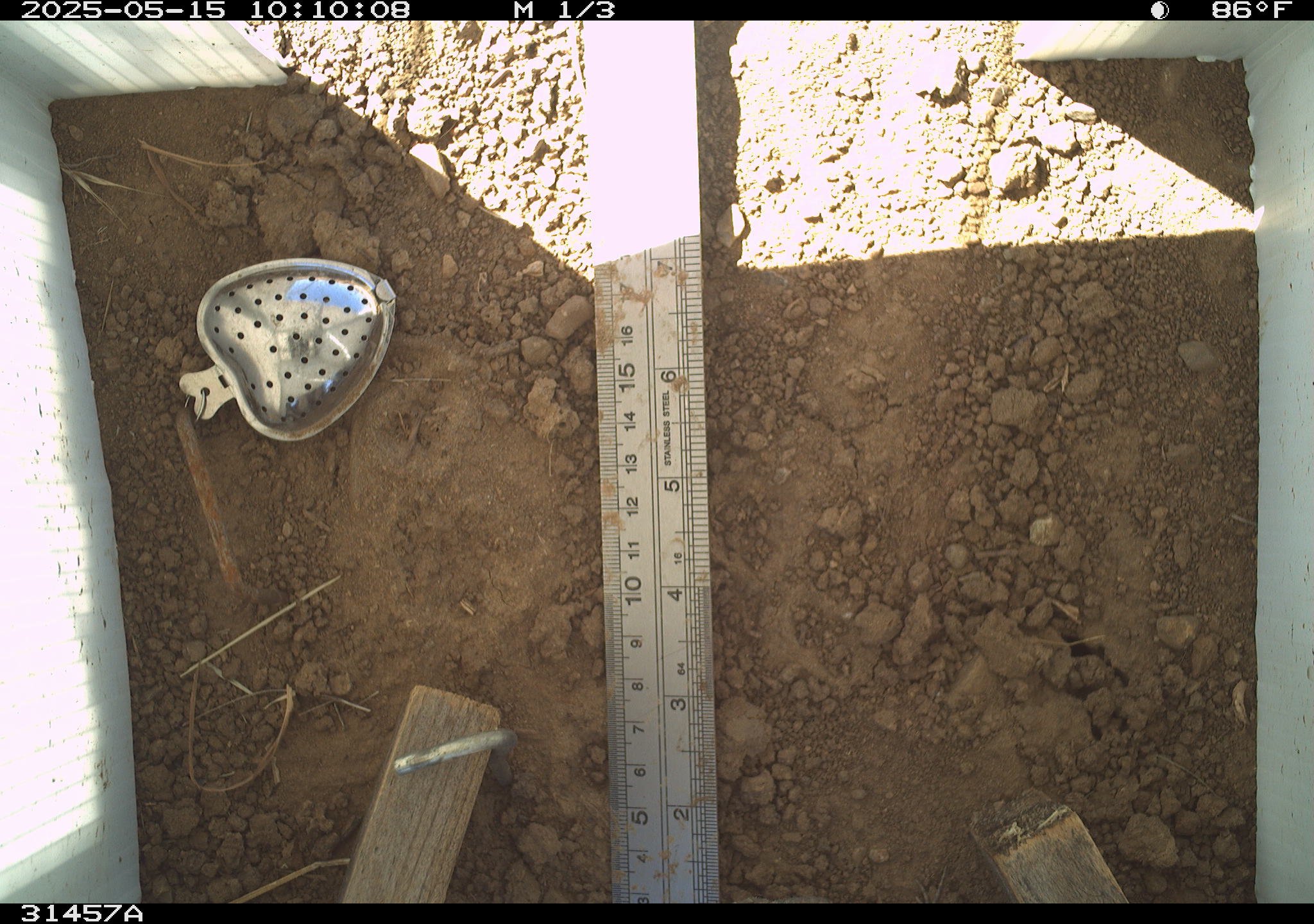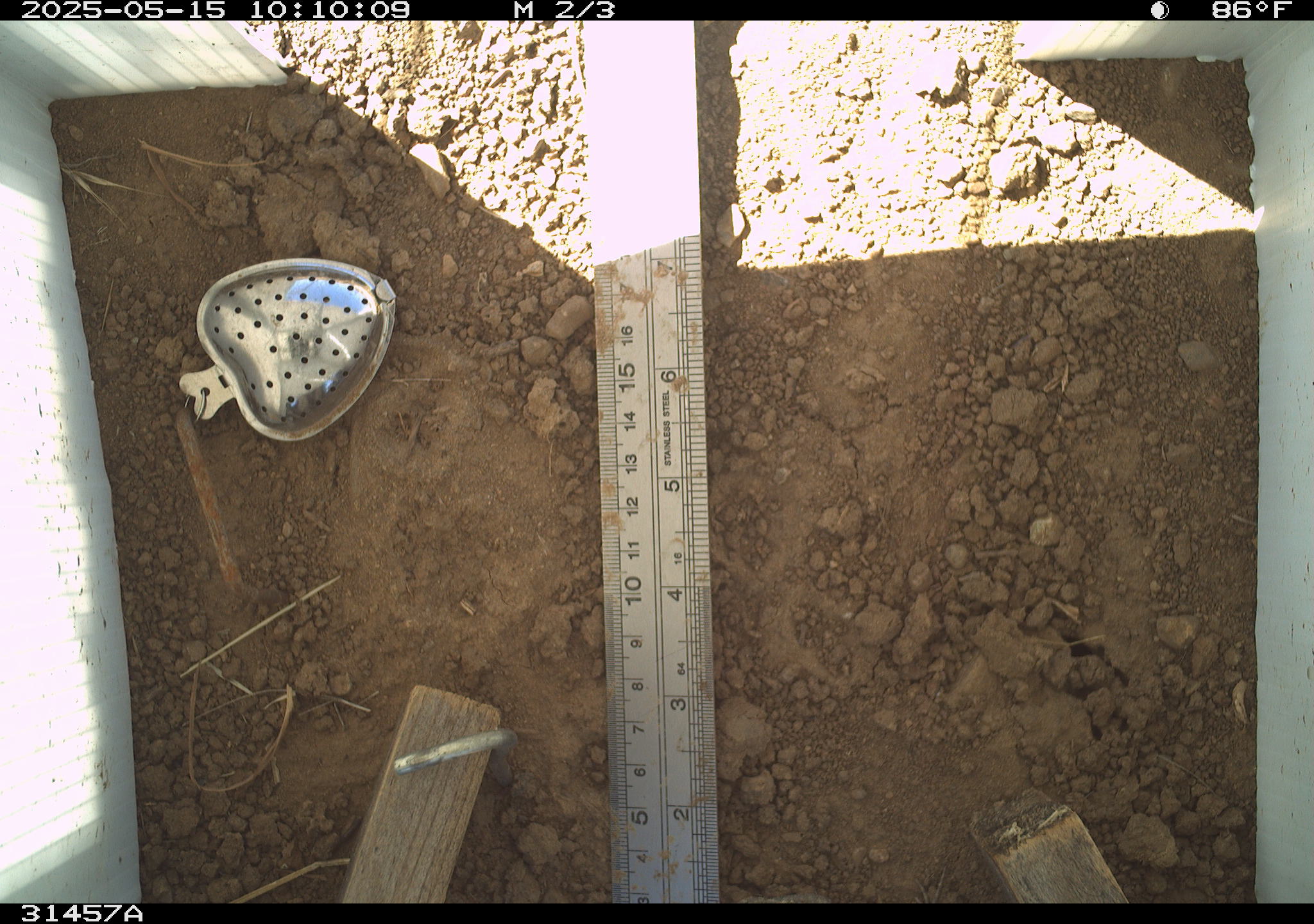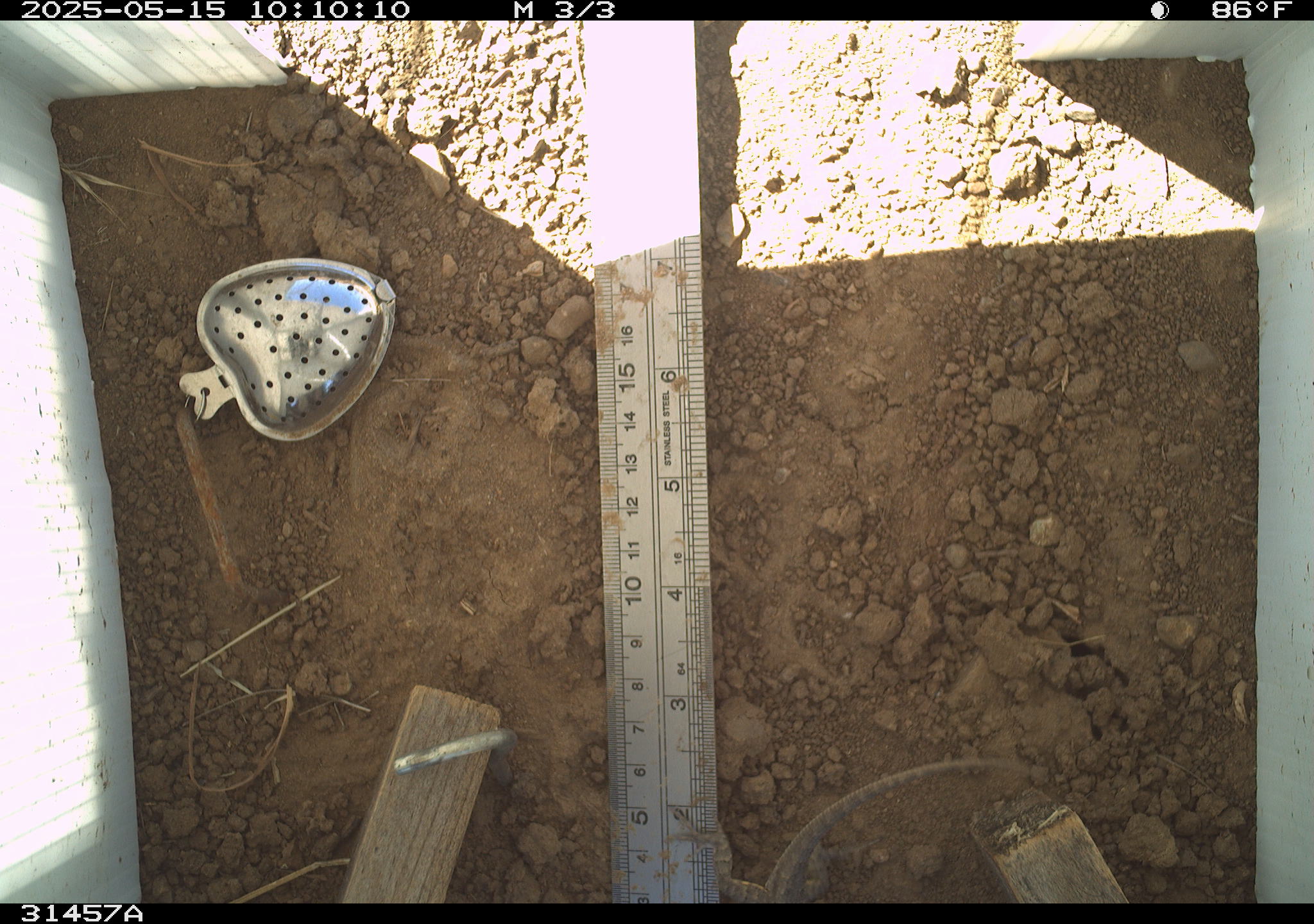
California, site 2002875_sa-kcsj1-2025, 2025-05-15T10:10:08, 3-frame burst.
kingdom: Animalia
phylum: Chordata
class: Reptilia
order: Squamata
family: Phrynosomatidae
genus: Sceloporus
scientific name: Sceloporus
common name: spiny lizards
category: sceloporus species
Sceloporus species (spiny lizards) (Sceloporus).